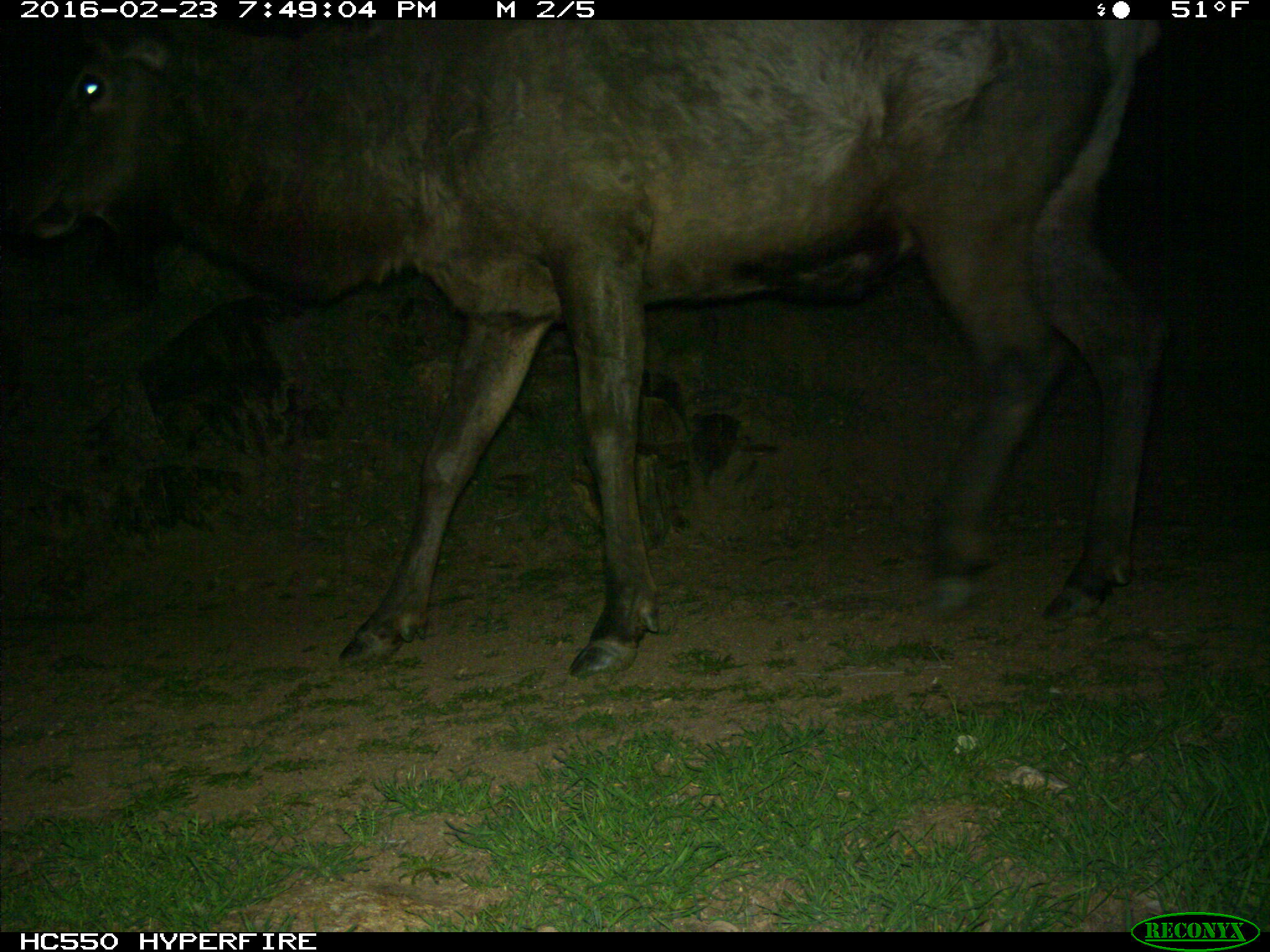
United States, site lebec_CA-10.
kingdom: Animalia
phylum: Chordata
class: Mammalia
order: Artiodactyla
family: Cervidae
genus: Cervus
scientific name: Cervus canadensis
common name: elk